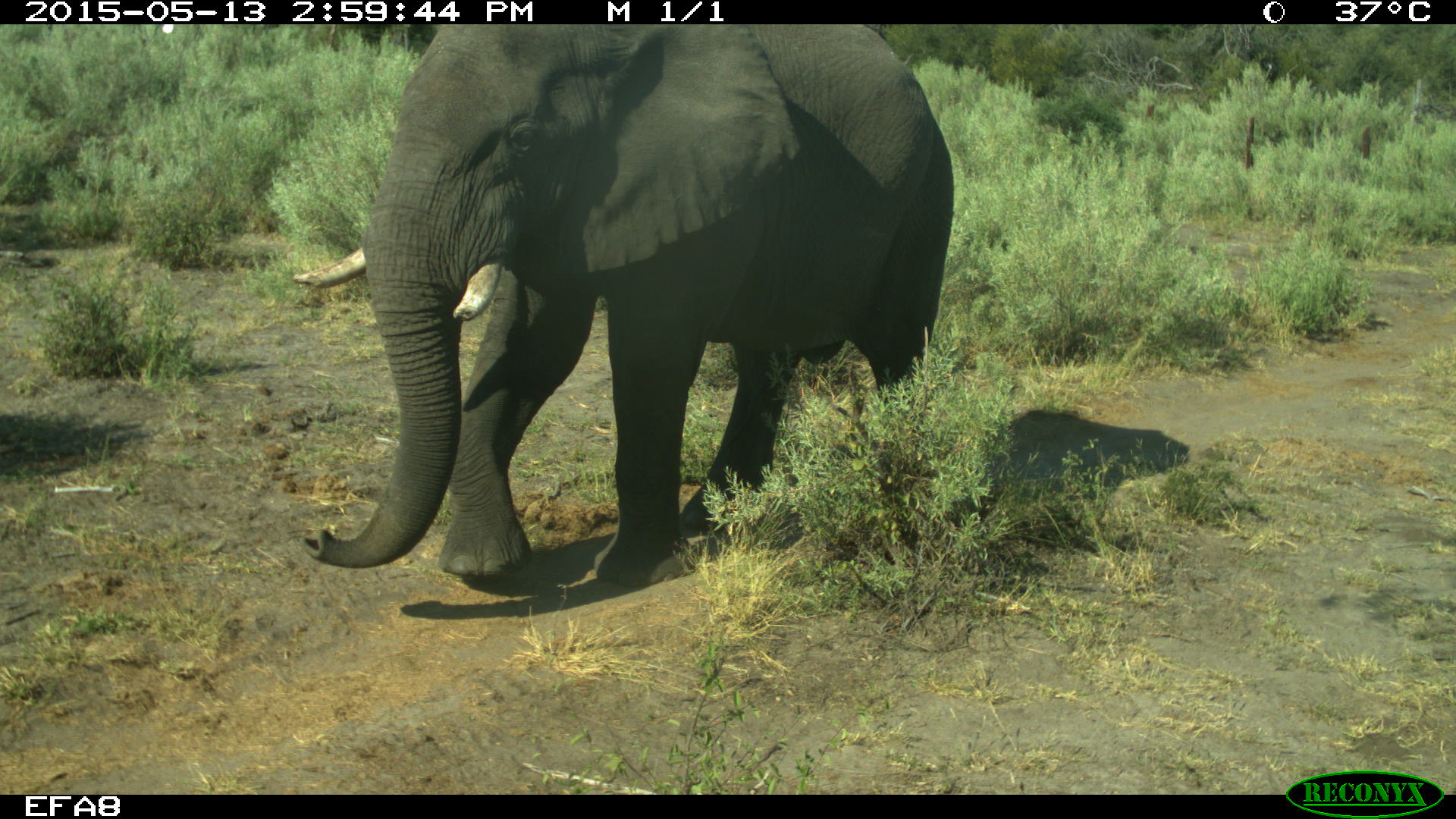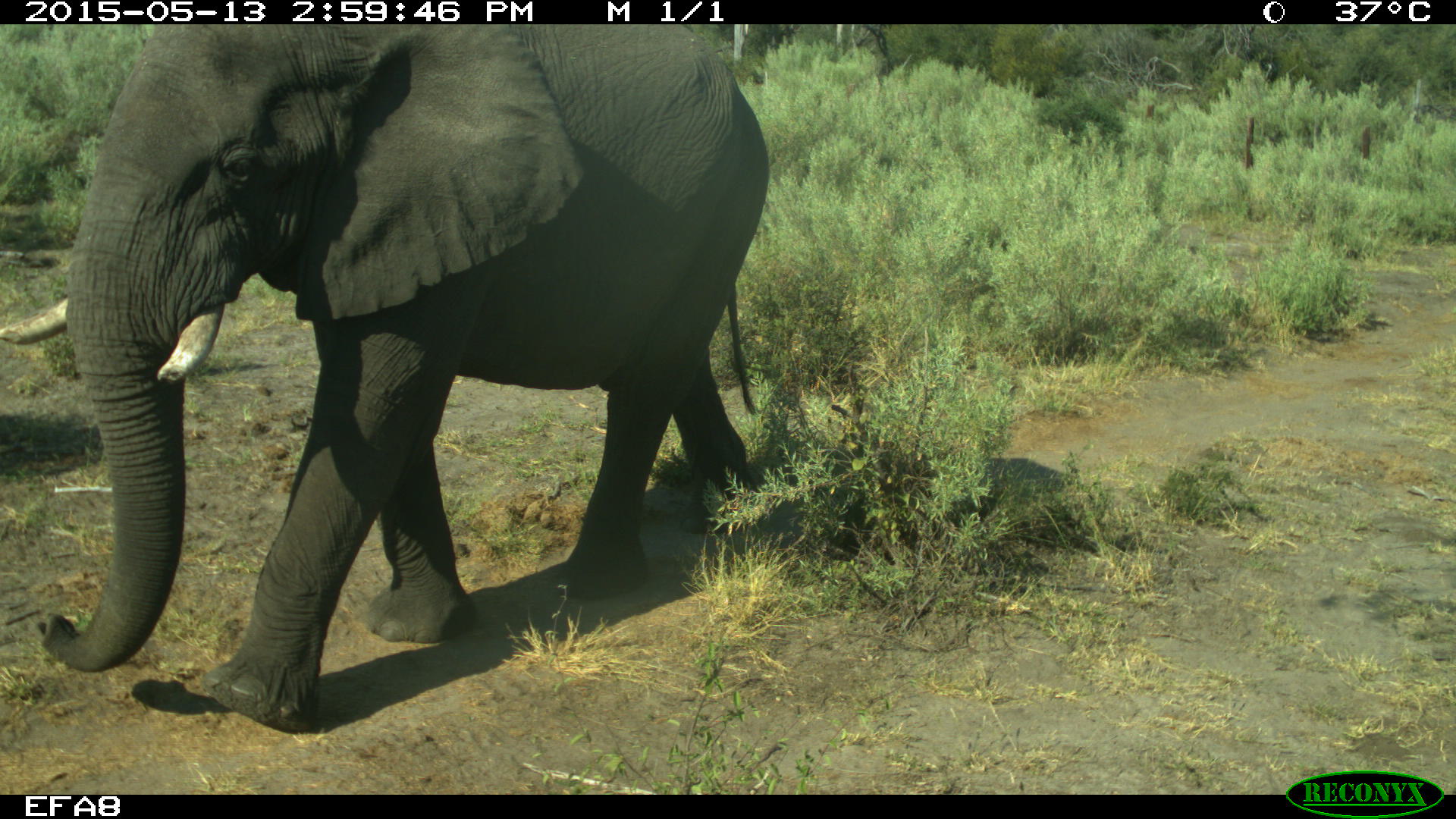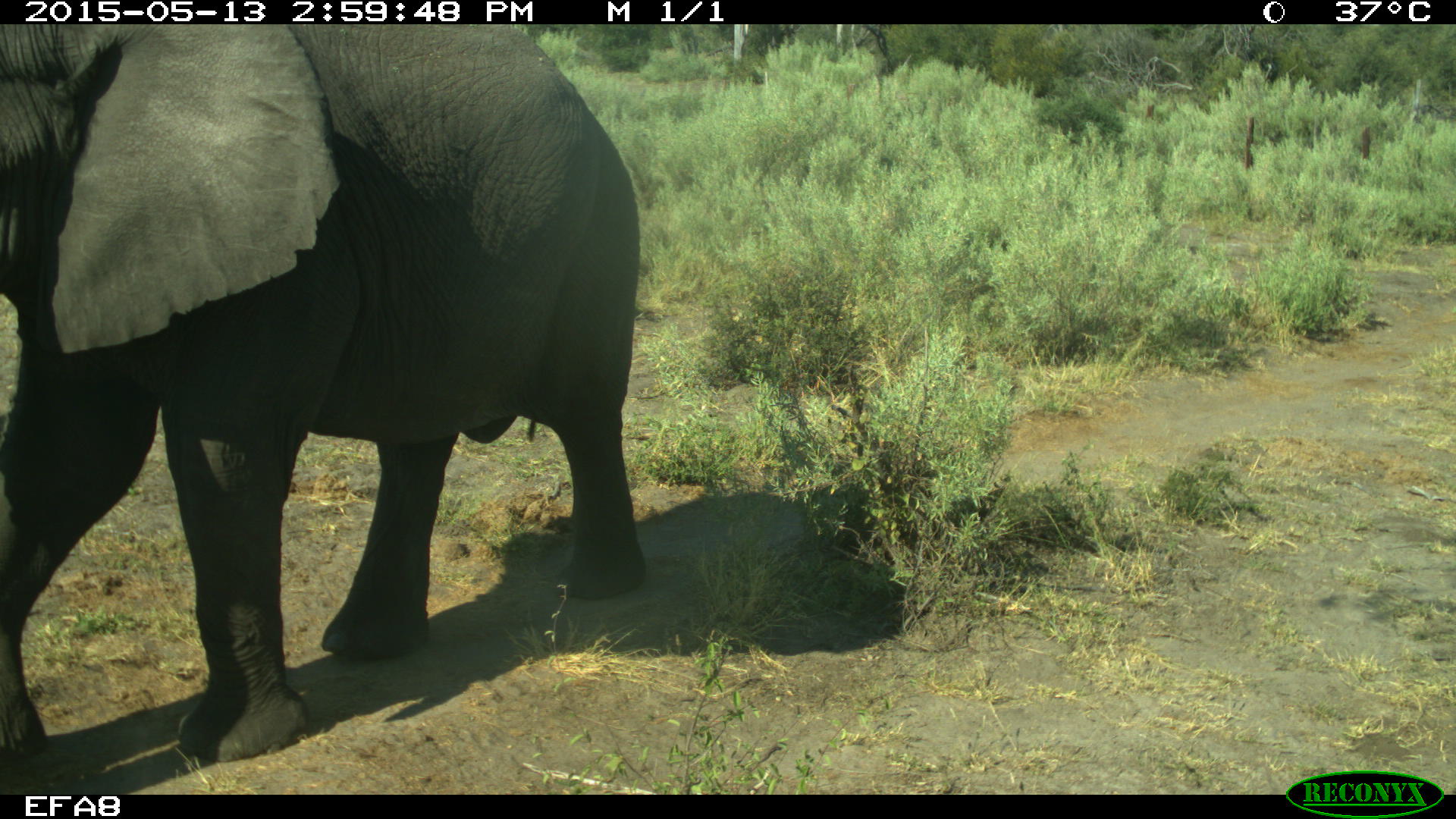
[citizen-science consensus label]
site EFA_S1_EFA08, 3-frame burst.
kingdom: Animalia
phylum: Chordata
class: Mammalia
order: Proboscidea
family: Elephantidae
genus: Loxodonta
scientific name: Loxodonta africana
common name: african bush elephant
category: elephant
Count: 1.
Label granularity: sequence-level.